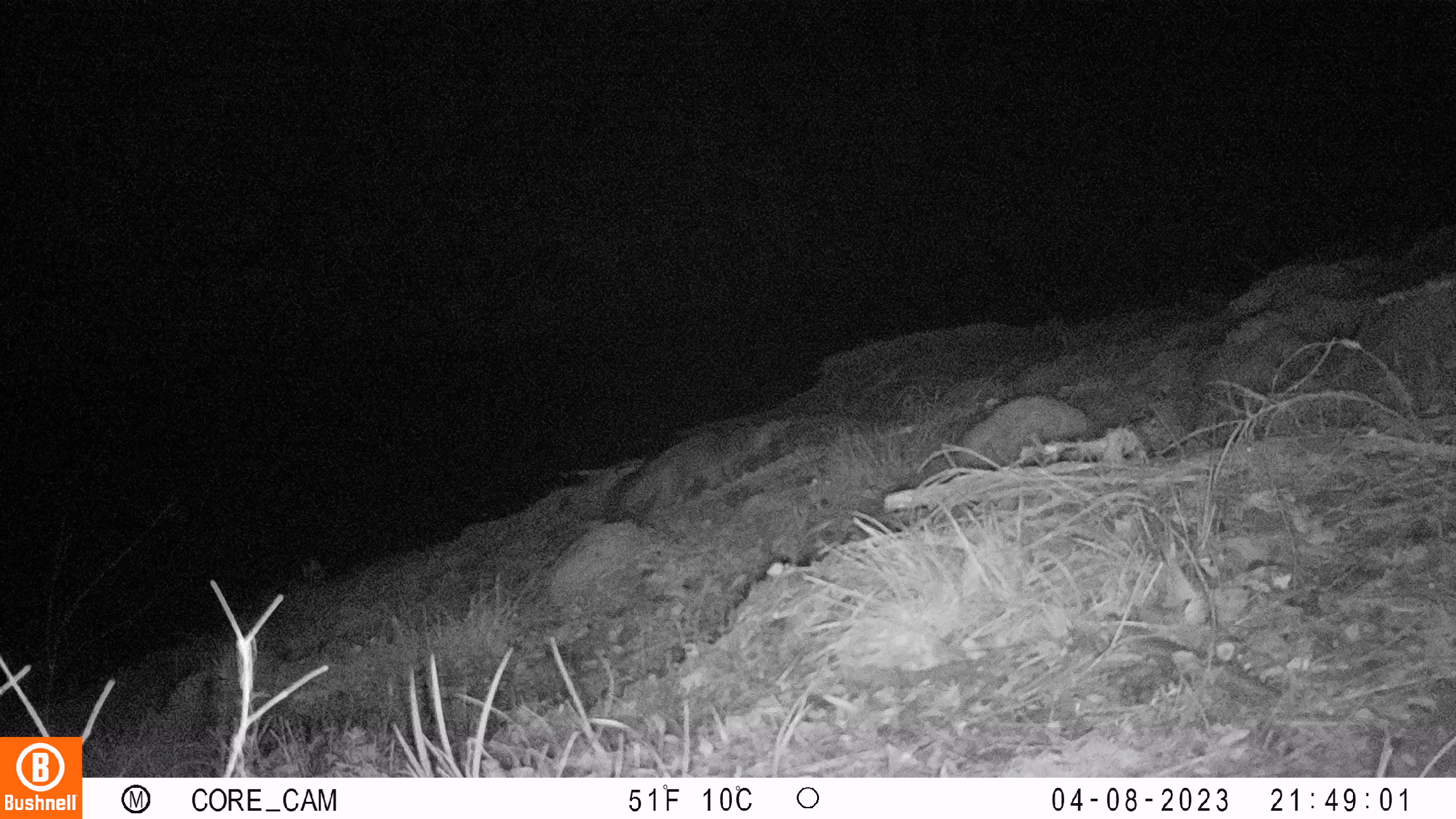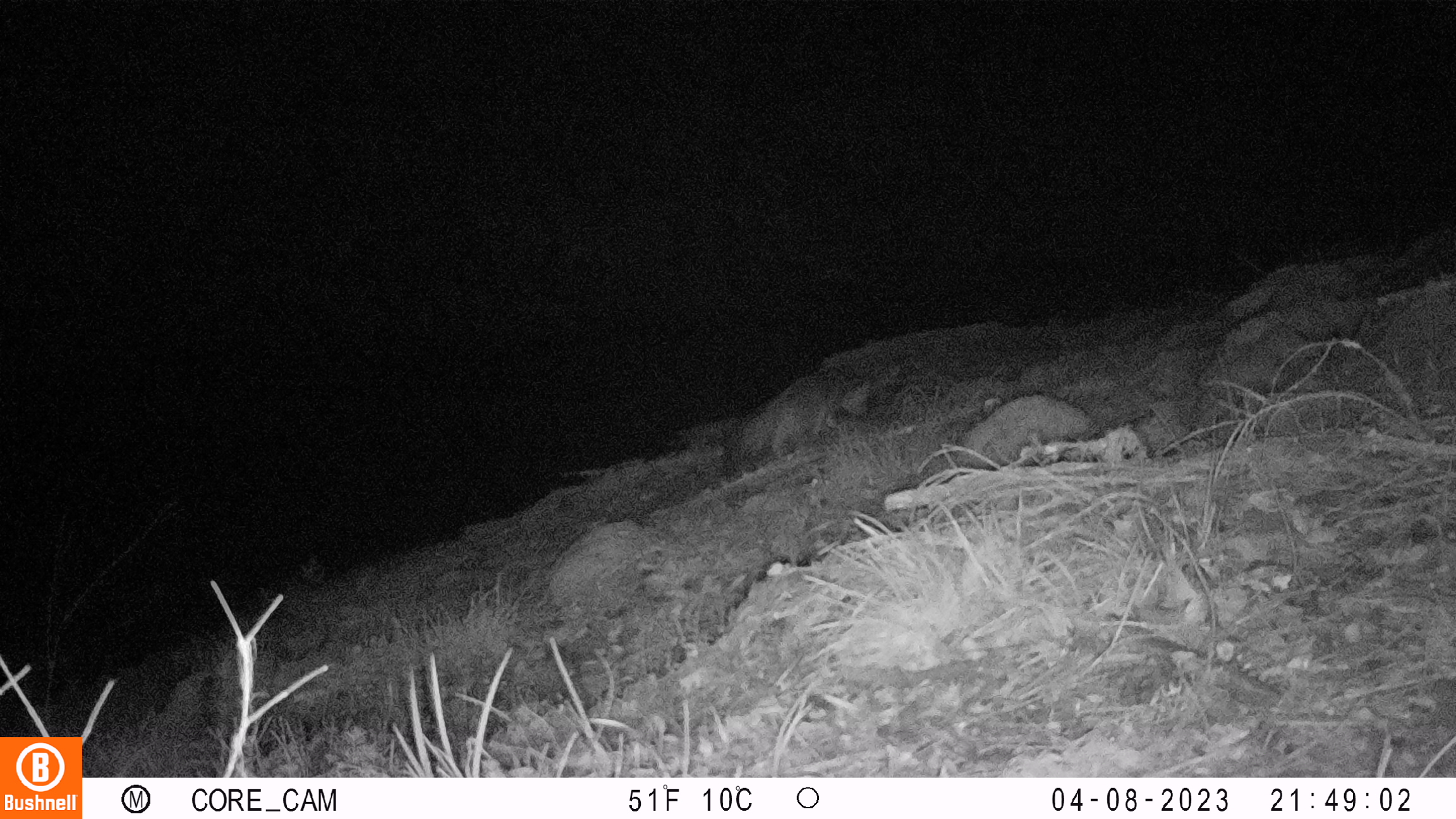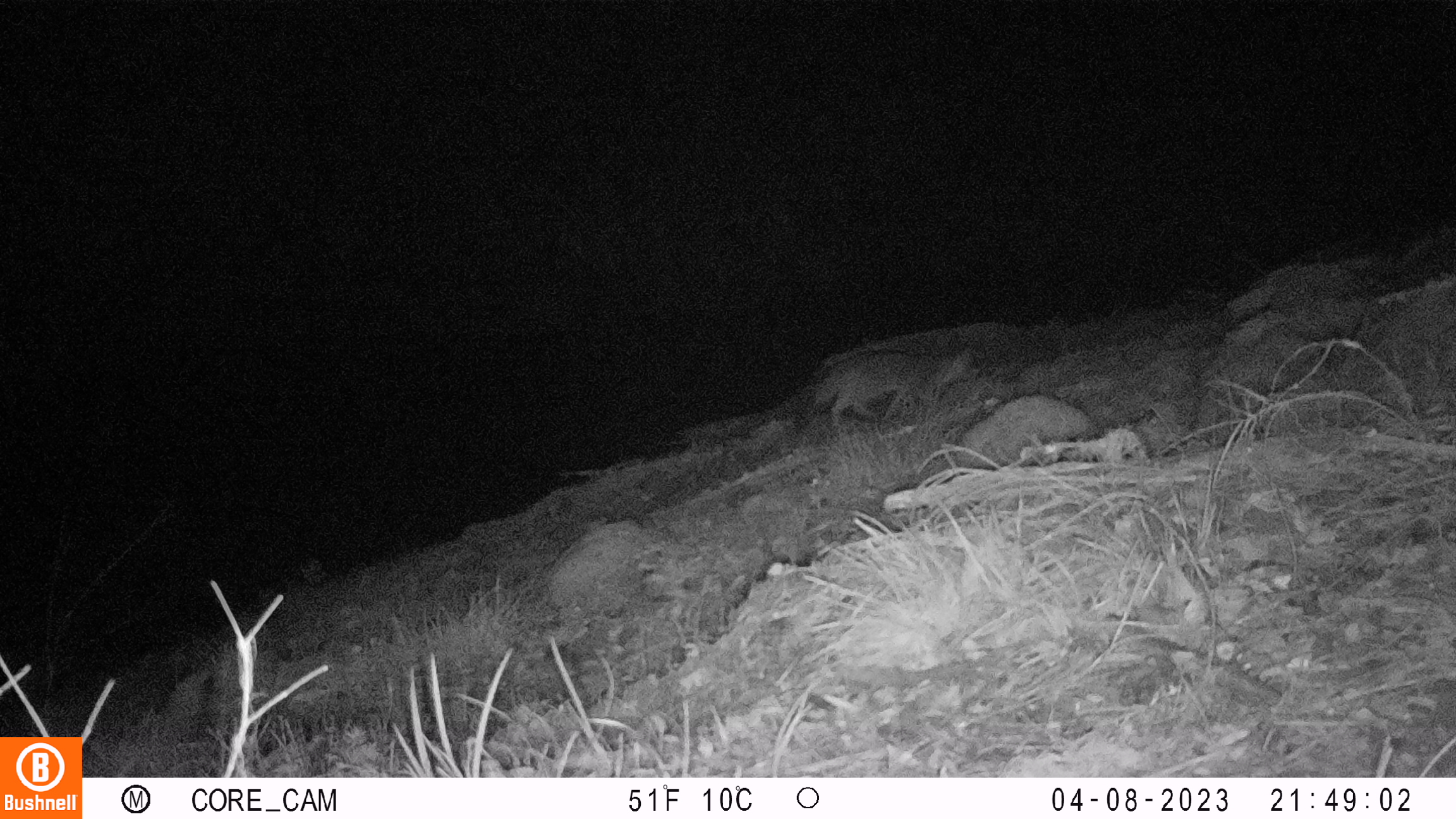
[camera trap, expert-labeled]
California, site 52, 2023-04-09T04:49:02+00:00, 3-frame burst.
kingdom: Animalia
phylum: Chordata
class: Mammalia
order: Carnivora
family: Canidae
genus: Urocyon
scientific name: Urocyon cinereoargenteus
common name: gray fox